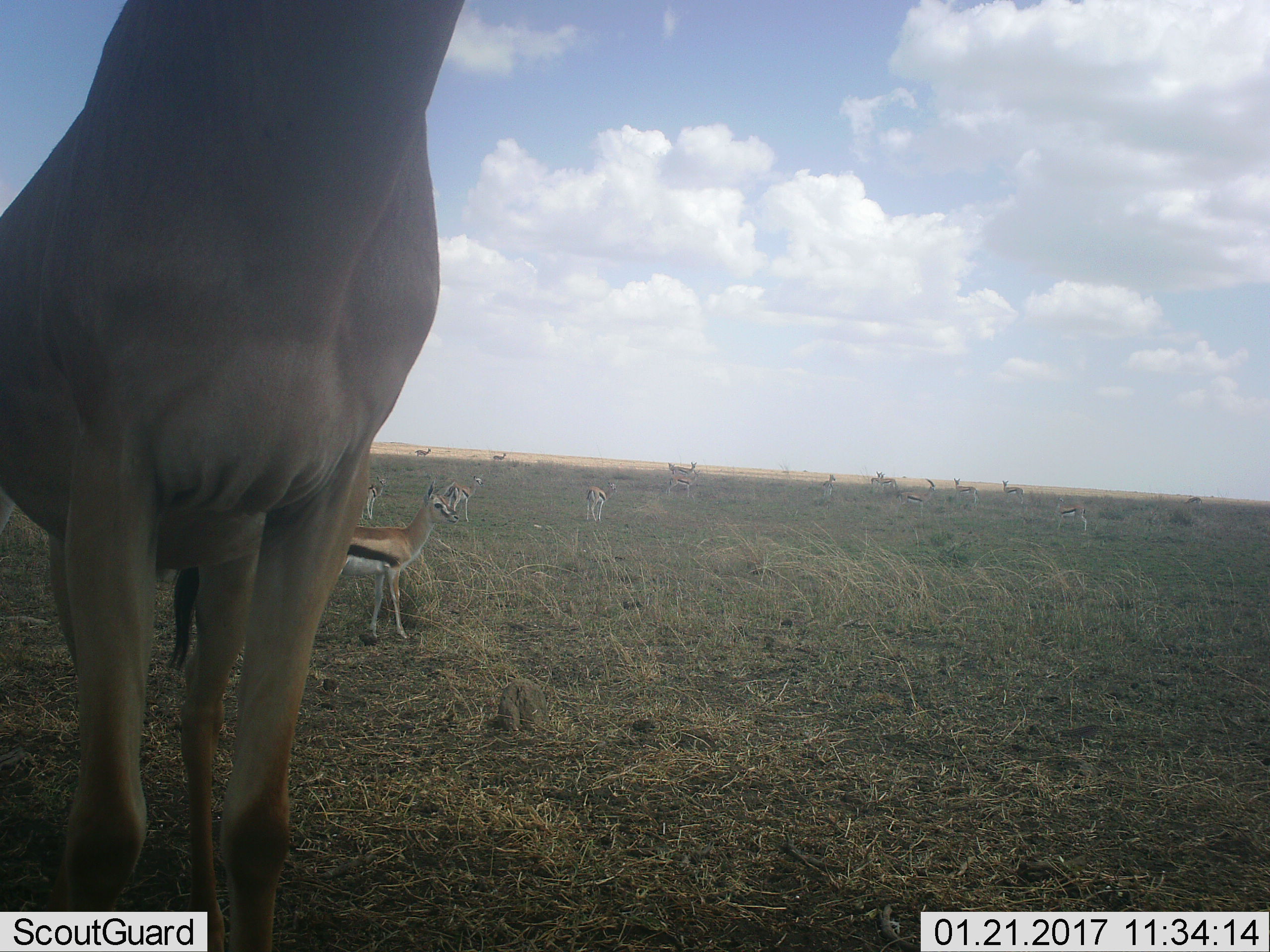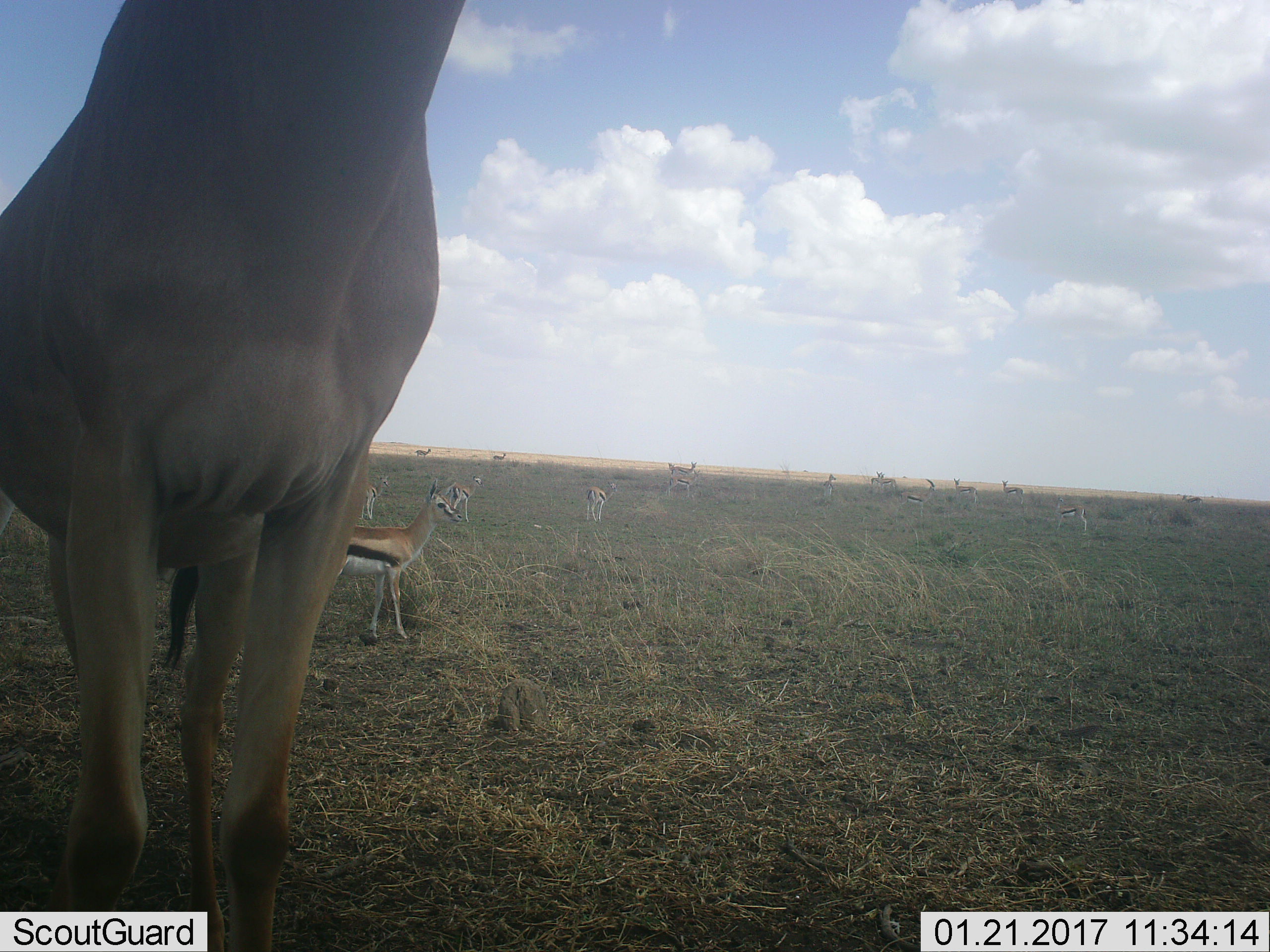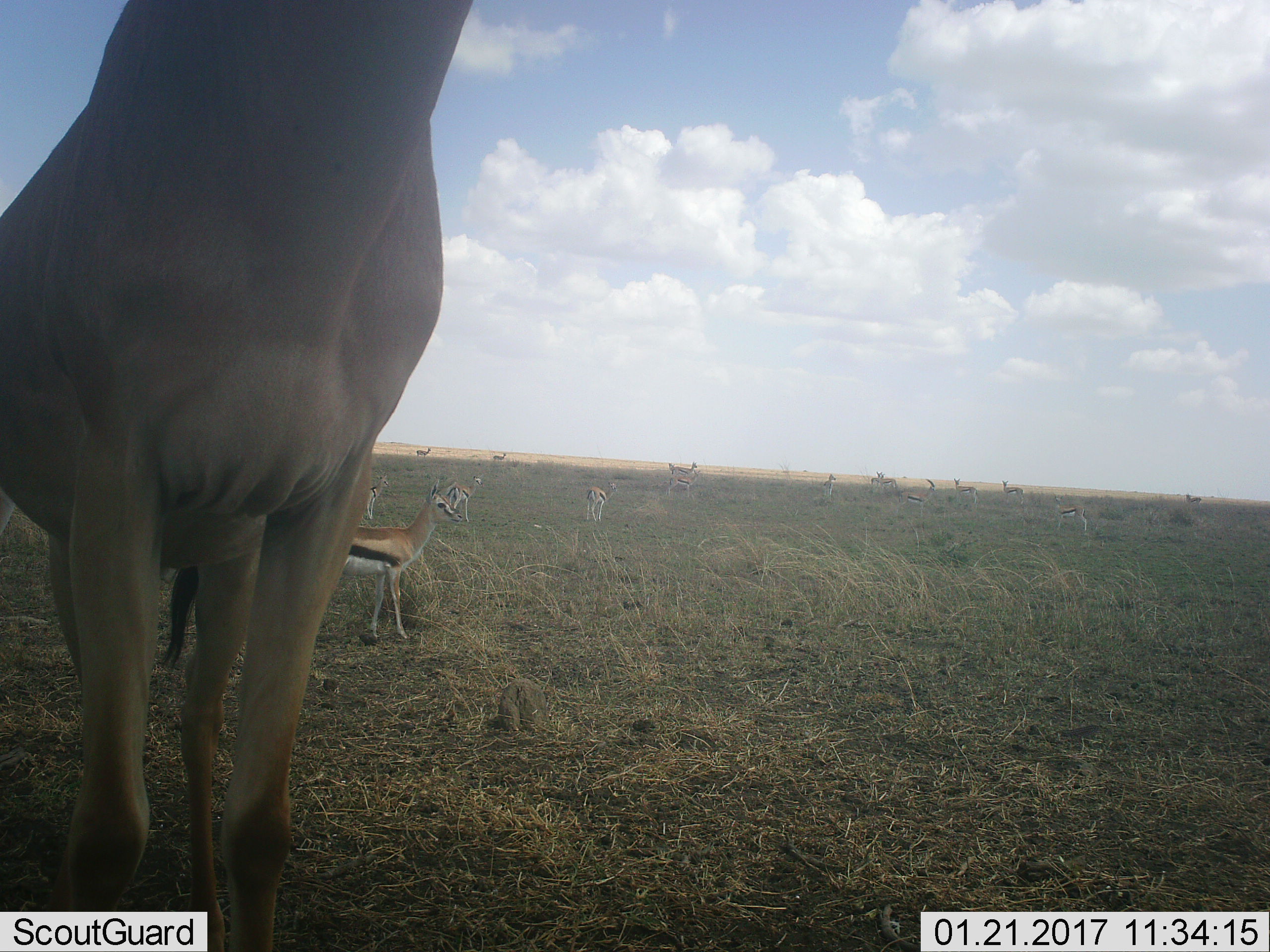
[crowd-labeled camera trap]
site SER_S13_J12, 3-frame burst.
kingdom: Animalia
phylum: Chordata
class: Mammalia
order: Artiodactyla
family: Bovidae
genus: Eudorcas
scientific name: Eudorcas thomsonii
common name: thomson's gazelle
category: gazellethomsons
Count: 11-50.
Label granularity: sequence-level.